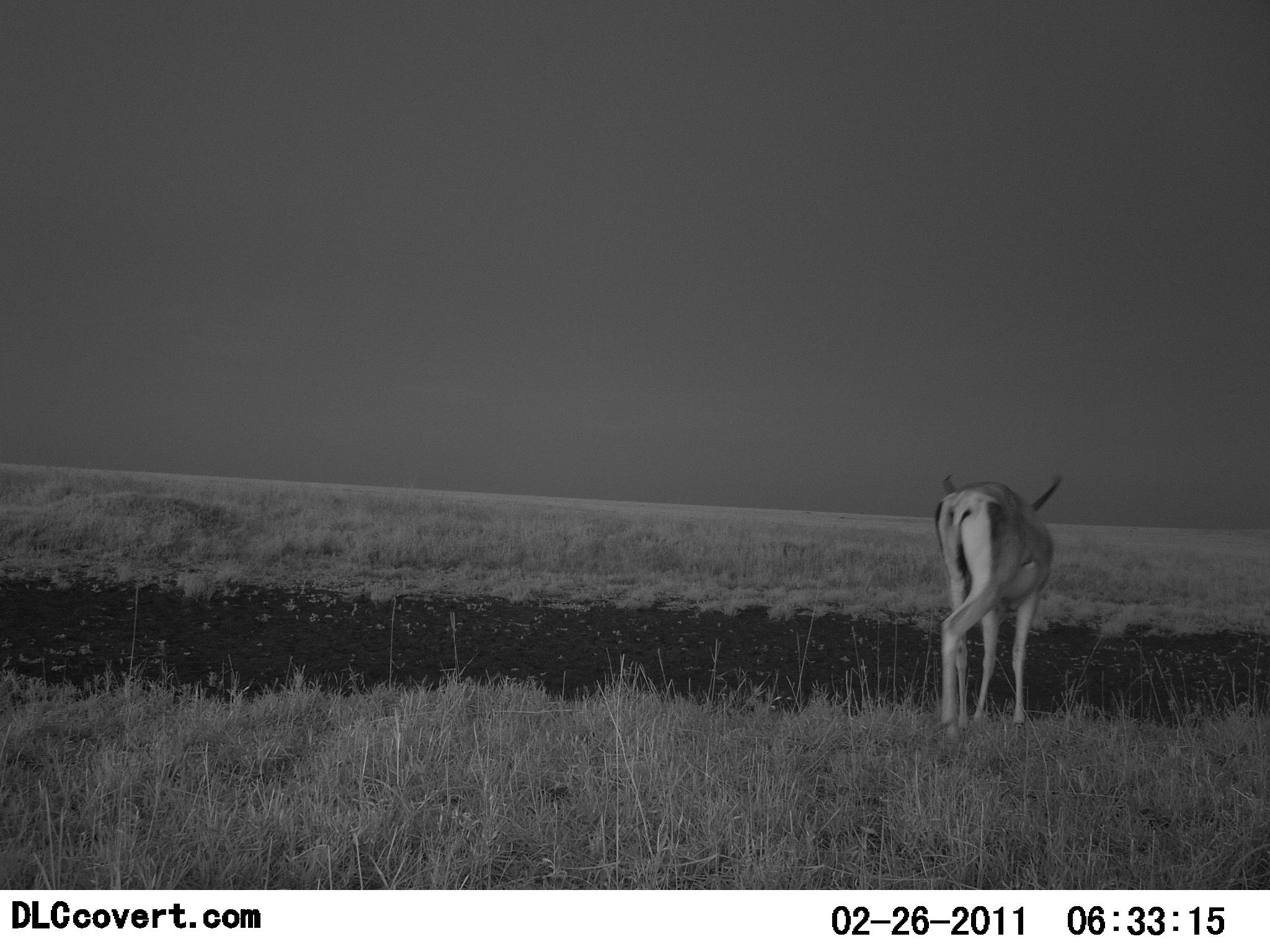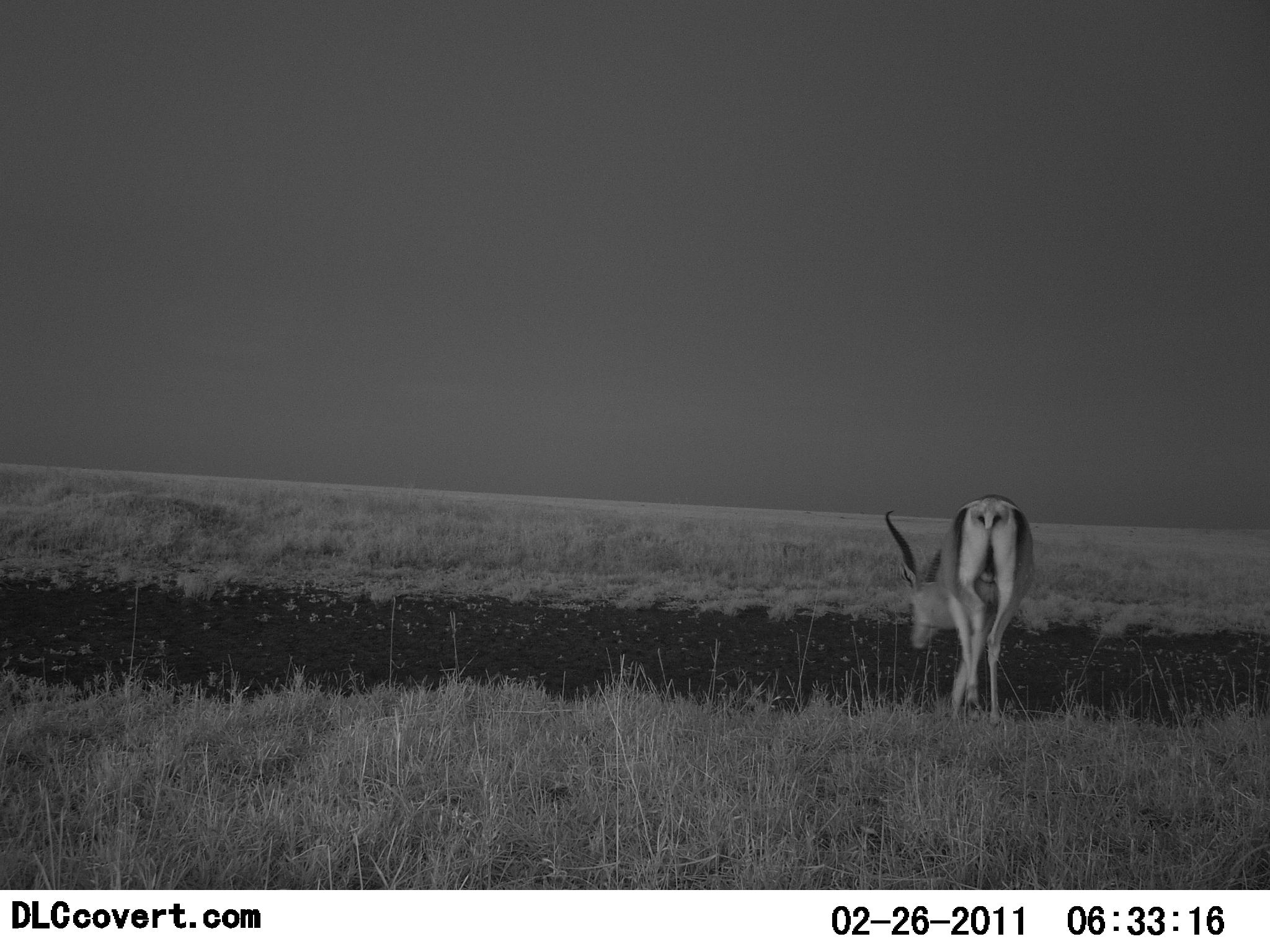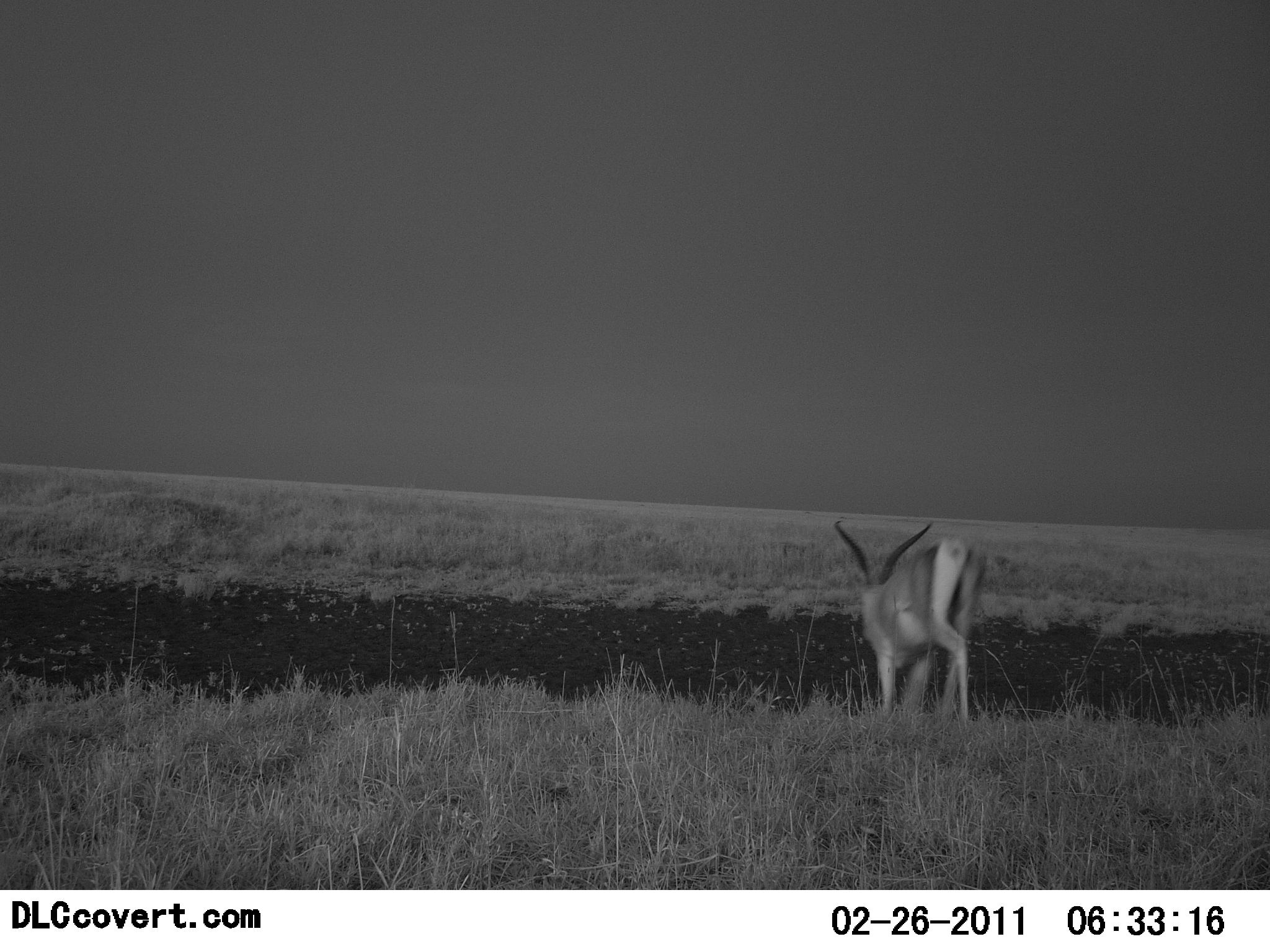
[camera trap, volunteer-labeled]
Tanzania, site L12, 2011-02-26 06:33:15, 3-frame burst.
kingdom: Animalia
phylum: Chordata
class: Mammalia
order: Artiodactyla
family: Bovidae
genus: Nanger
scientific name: Nanger granti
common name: grant's gazelle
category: gazellegrants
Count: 1.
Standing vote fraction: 18%.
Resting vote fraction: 0%.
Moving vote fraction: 82%.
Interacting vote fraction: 0%.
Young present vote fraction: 0%.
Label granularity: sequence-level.